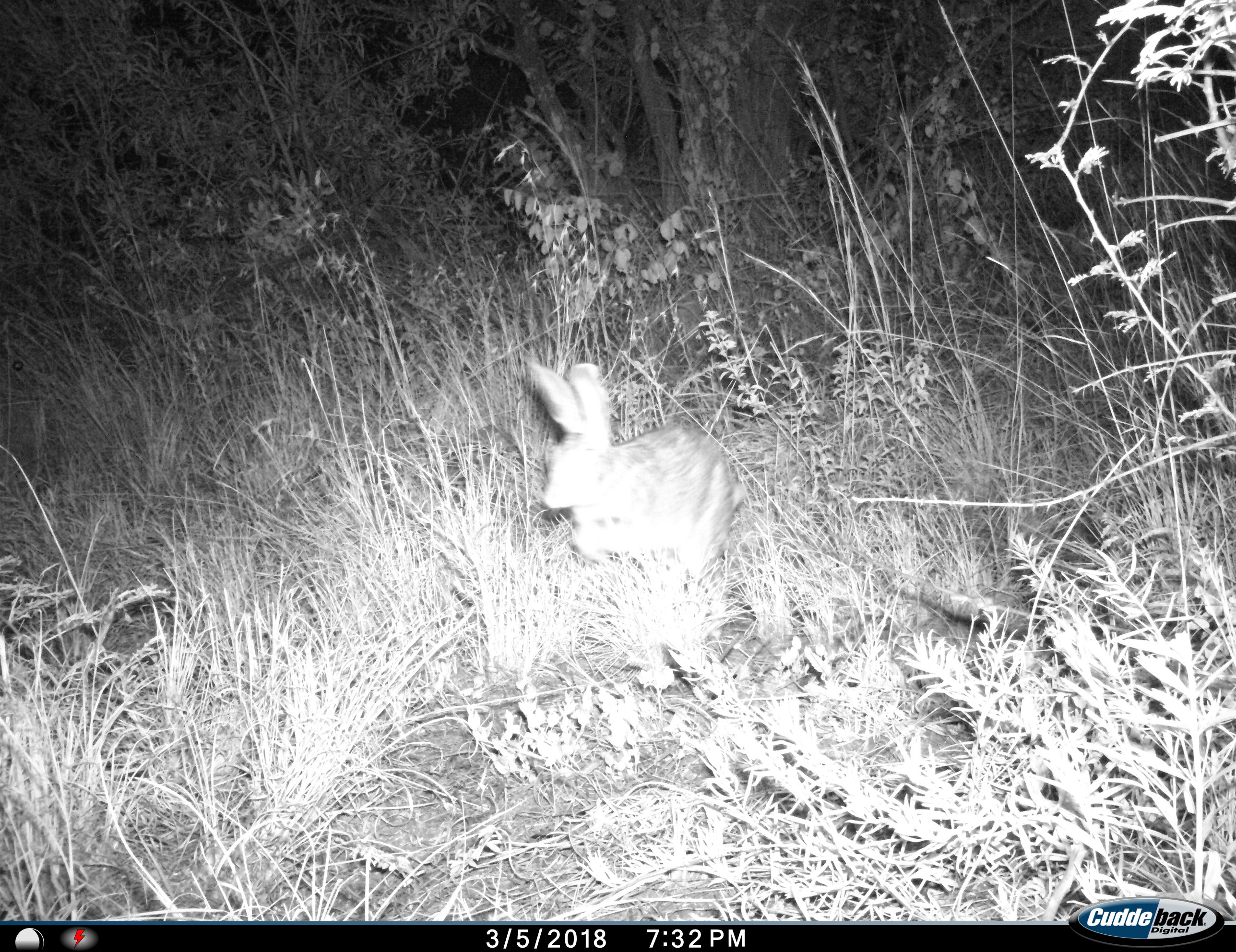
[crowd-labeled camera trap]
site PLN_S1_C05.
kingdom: Animalia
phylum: Chordata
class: Mammalia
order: Lagomorpha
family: Leporidae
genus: Pronolagus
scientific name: Pronolagus randensis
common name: red rock hare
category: rabbitredrock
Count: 1.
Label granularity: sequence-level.